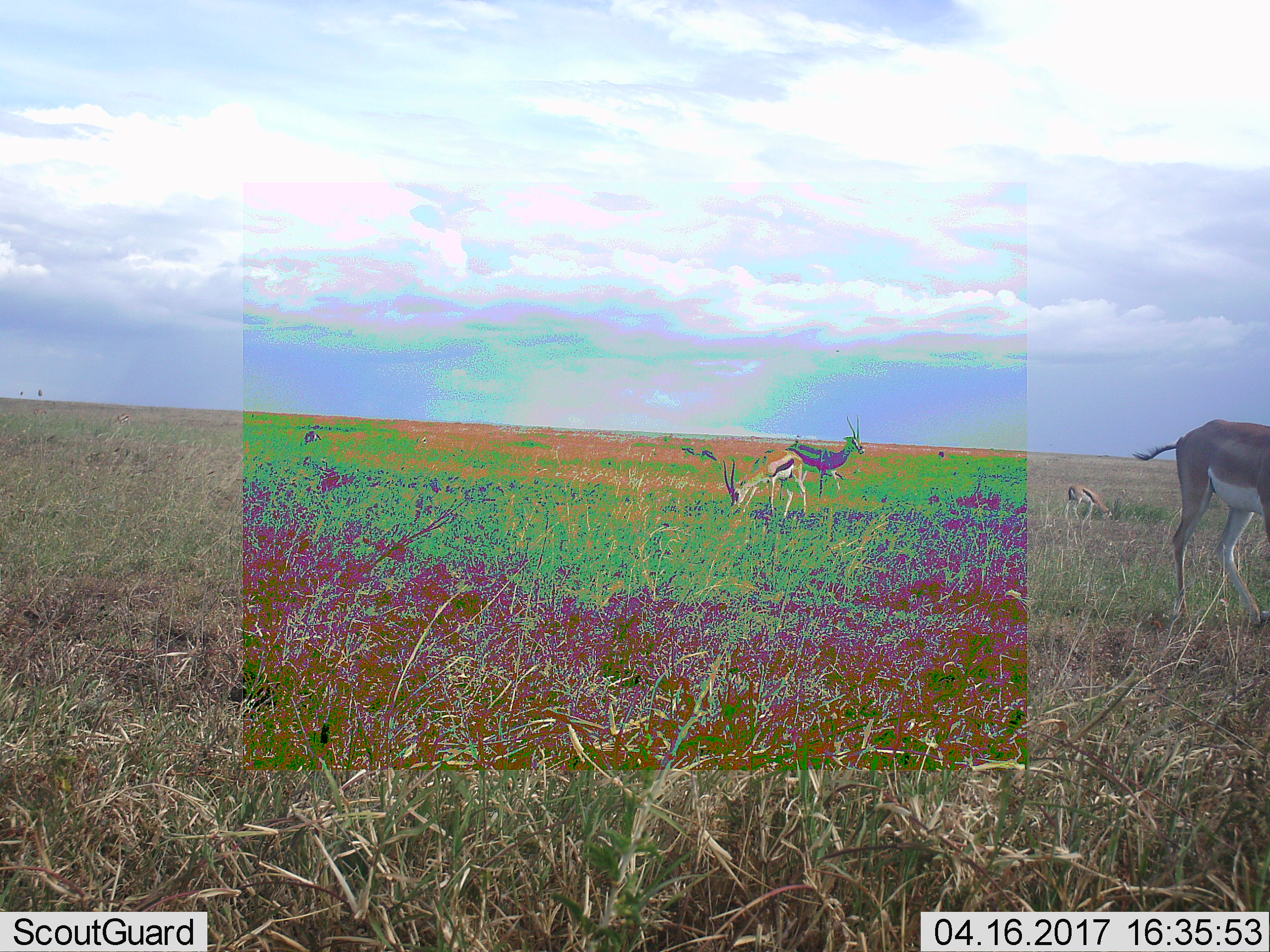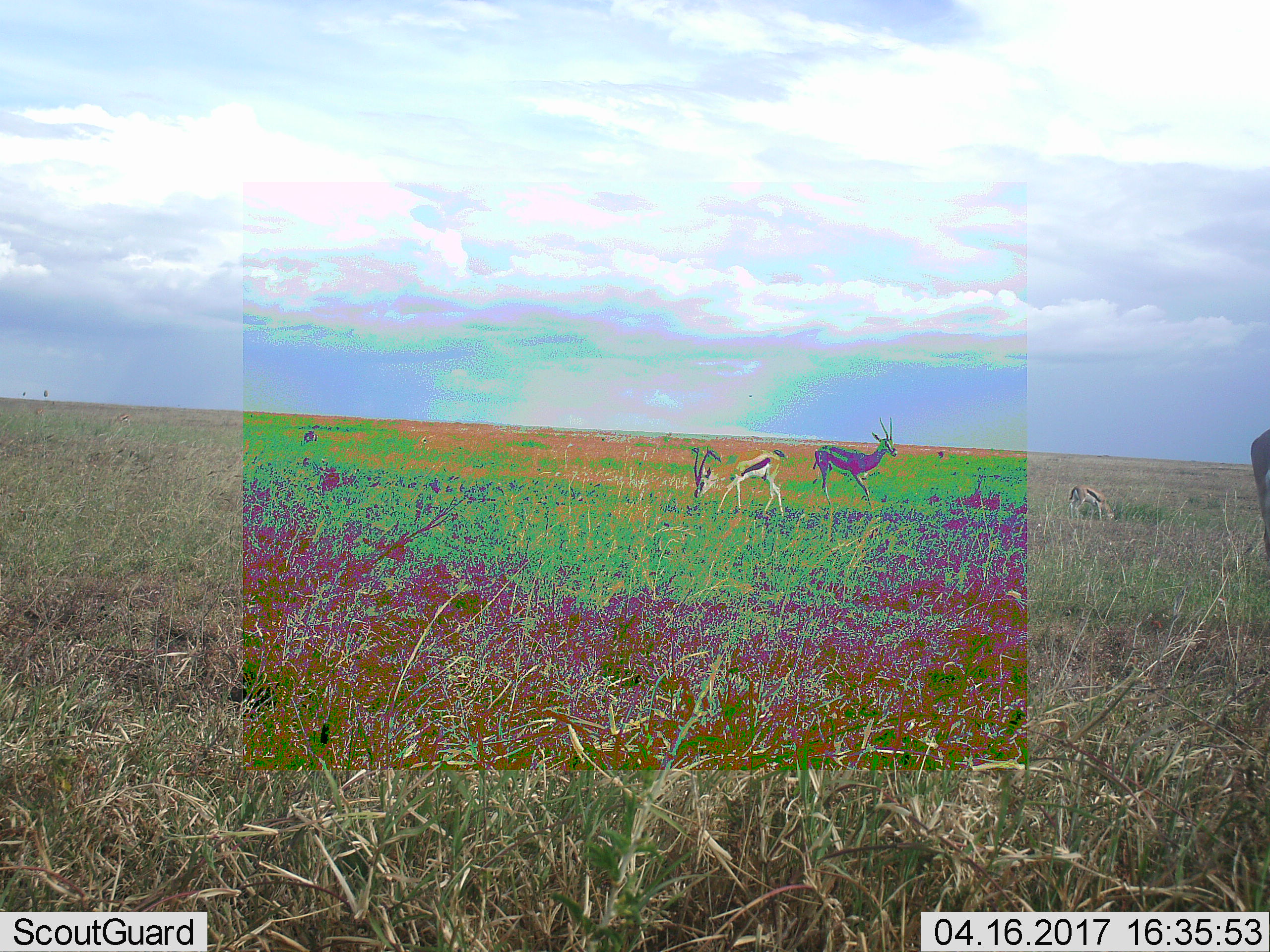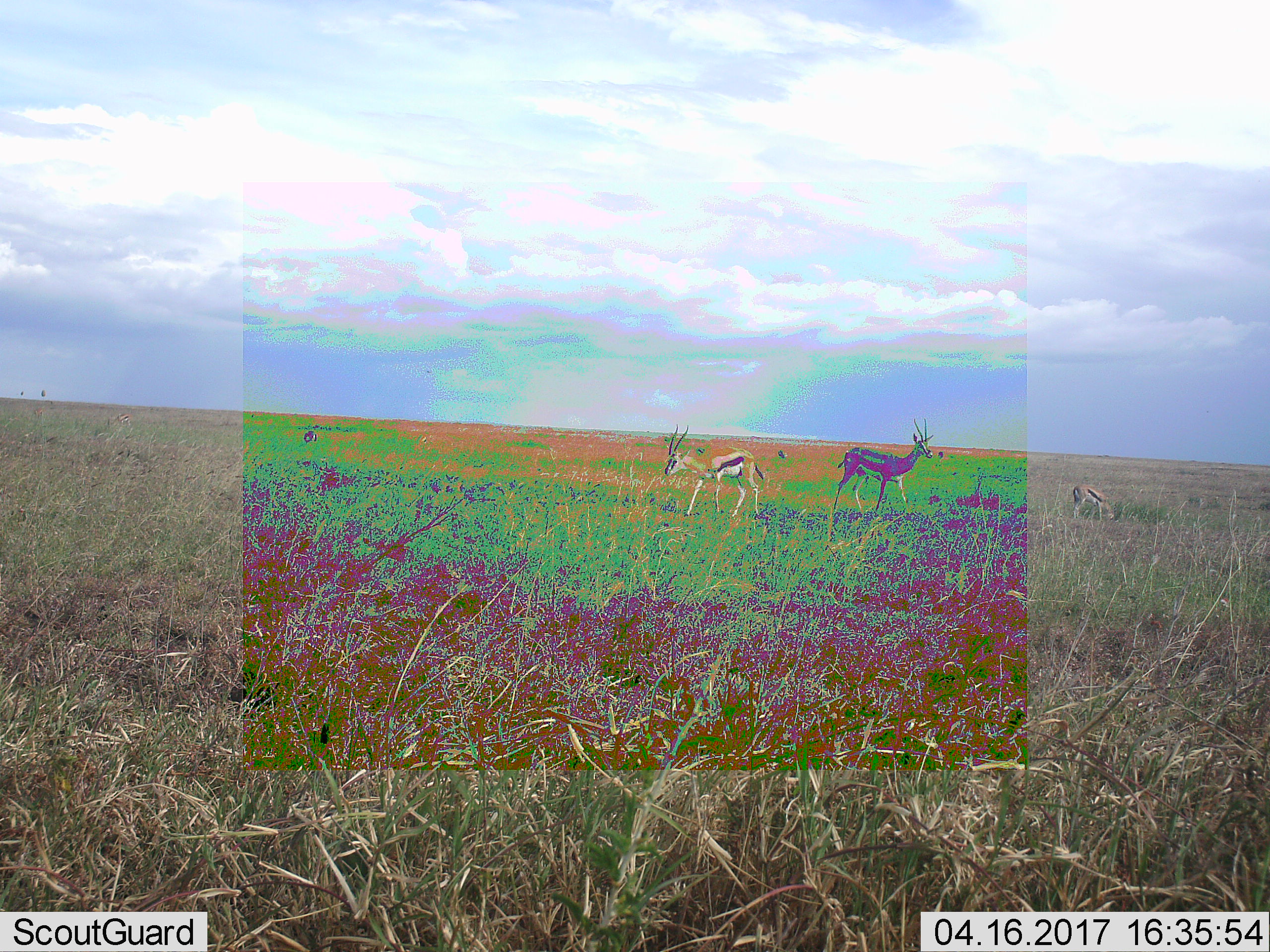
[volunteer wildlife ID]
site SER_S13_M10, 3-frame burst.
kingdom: Animalia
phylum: Chordata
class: Mammalia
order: Artiodactyla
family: Bovidae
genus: Eudorcas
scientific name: Eudorcas thomsonii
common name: thomson's gazelle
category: gazellethomsons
Gazellethomsons (thomson's gazelle) (Eudorcas thomsonii), count 5. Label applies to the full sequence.